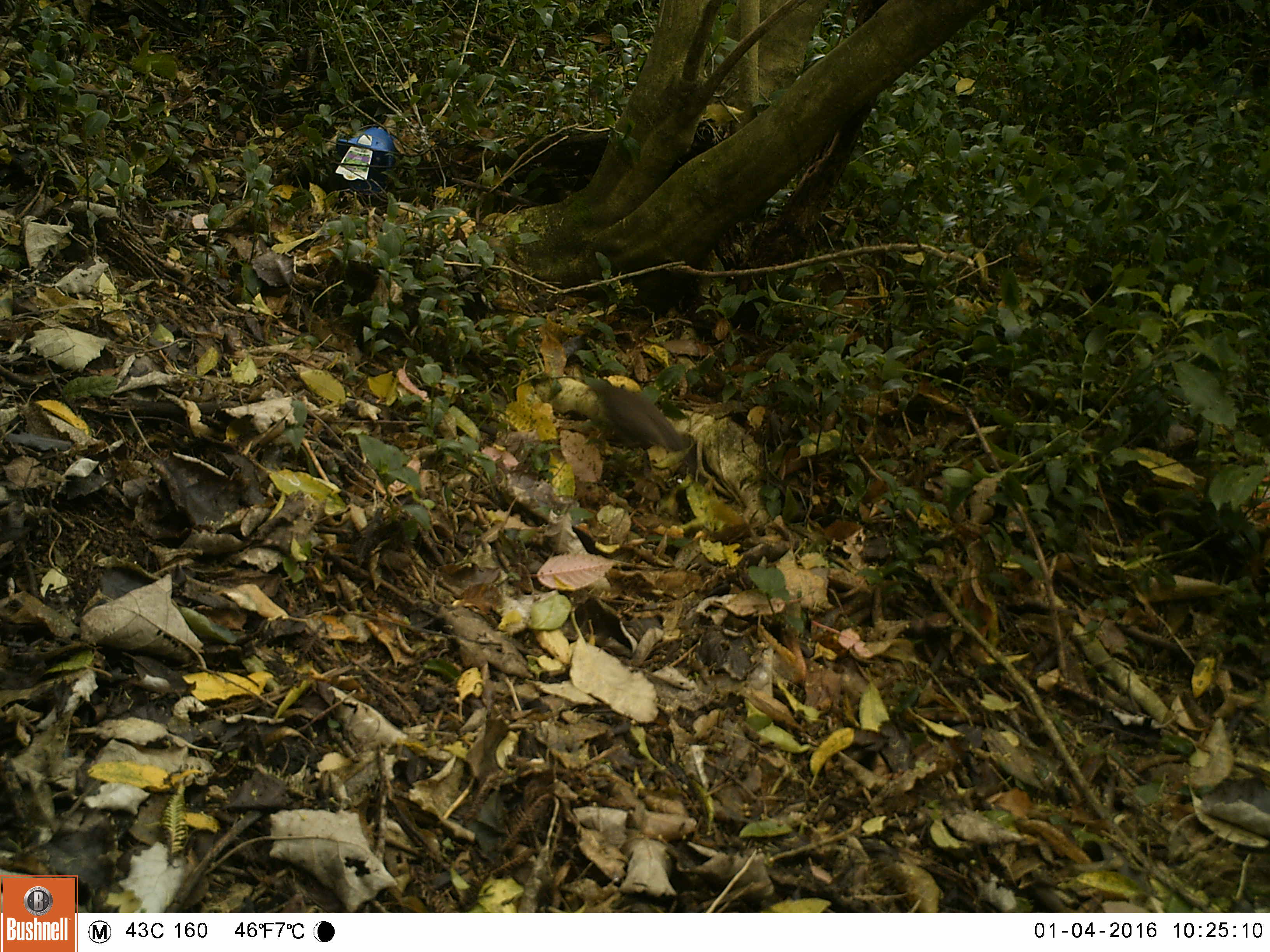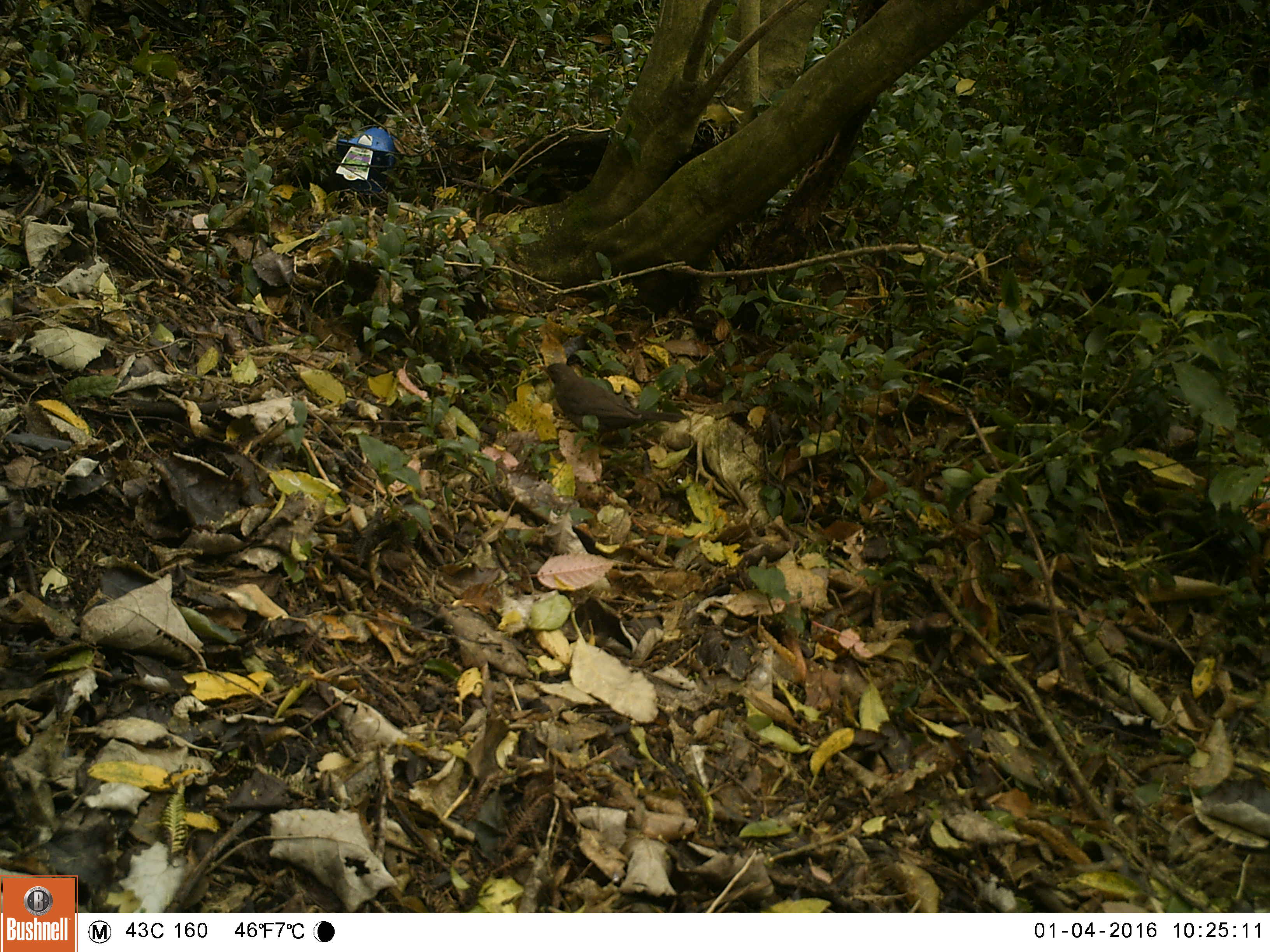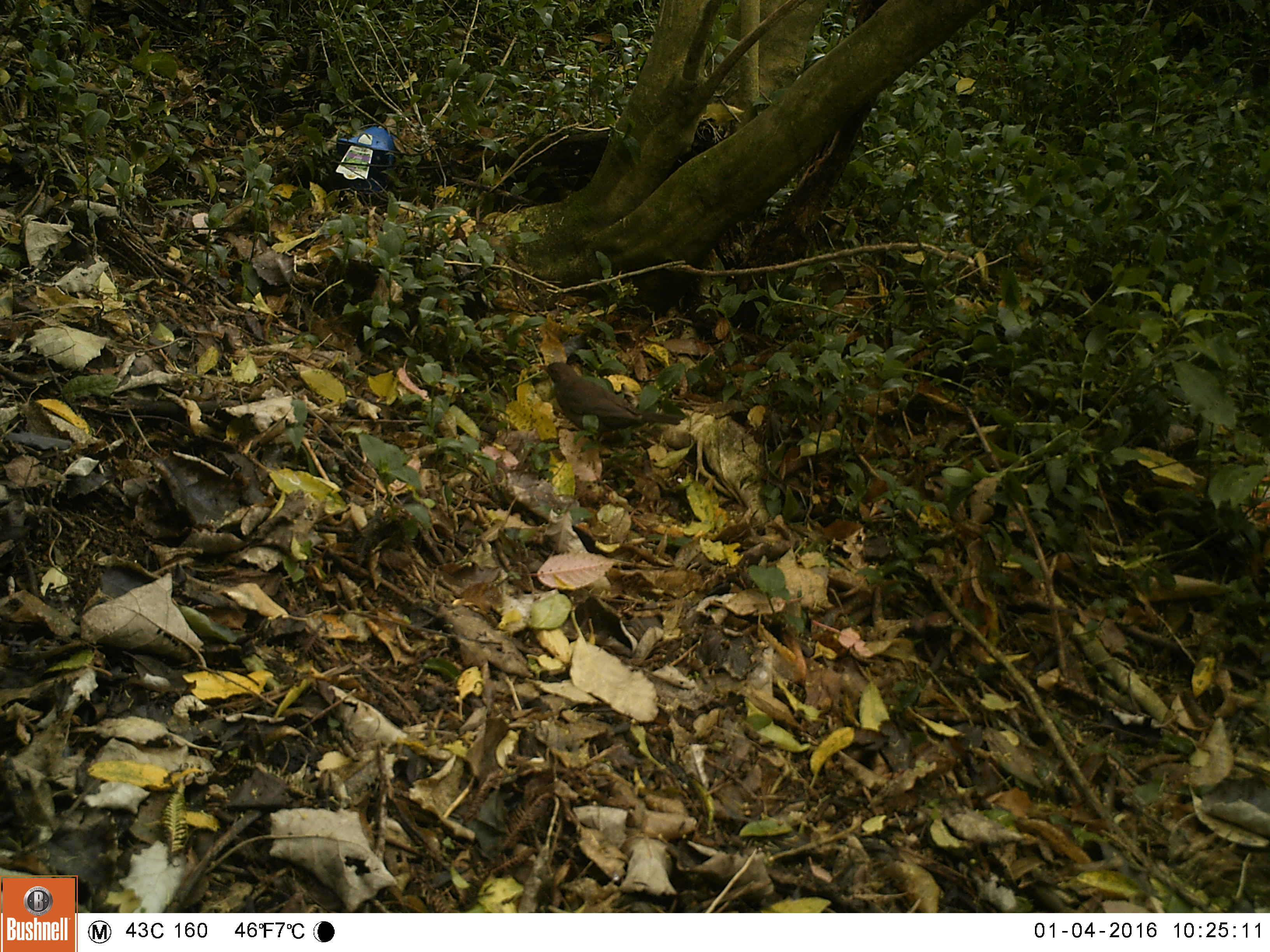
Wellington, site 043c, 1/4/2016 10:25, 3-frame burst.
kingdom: Animalia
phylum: Chordata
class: Aves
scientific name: Aves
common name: bird